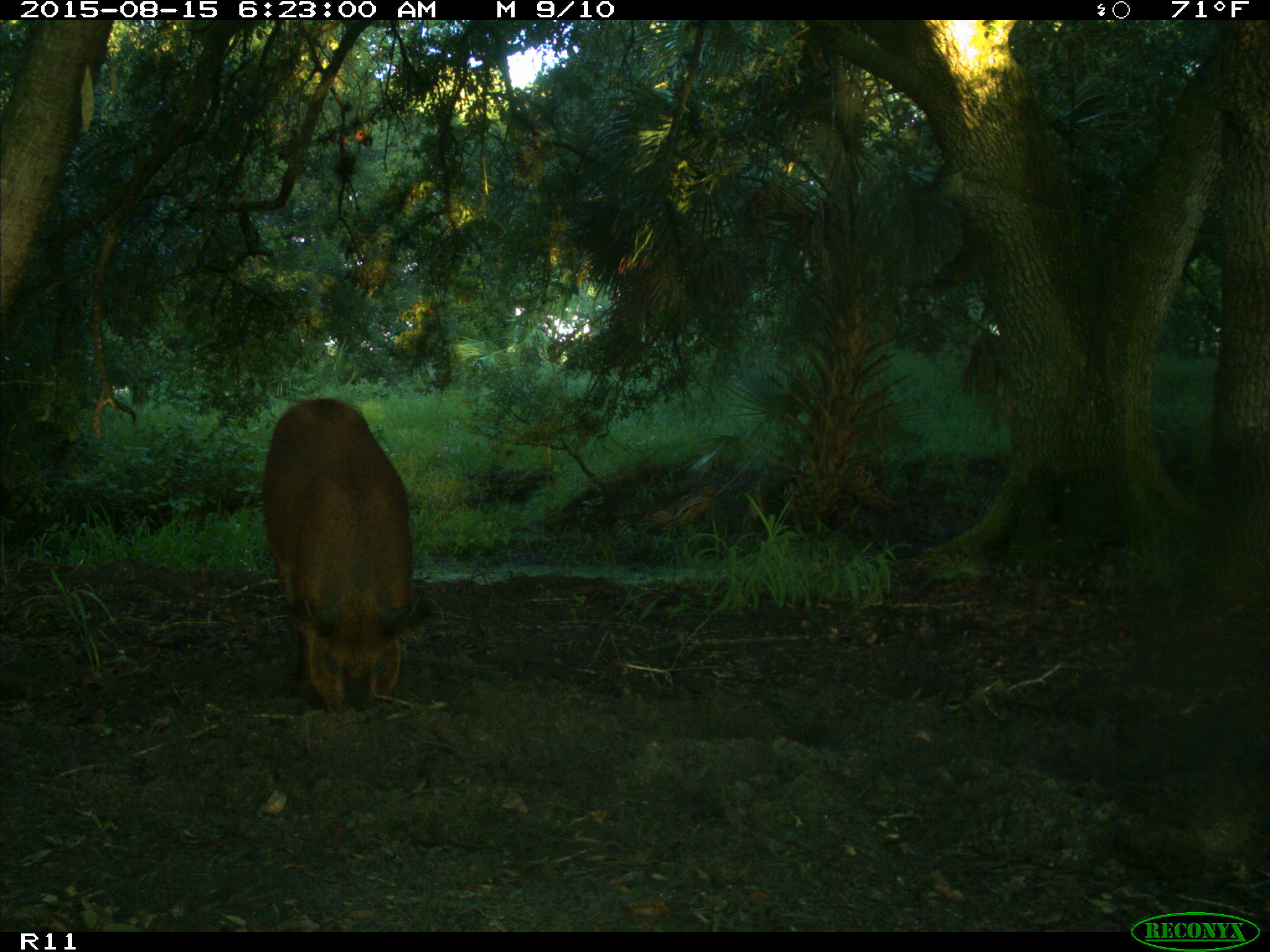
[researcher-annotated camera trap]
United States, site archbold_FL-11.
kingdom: Animalia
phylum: Chordata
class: Mammalia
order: Artiodactyla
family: Suidae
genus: Sus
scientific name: Sus scrofa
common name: wild boar